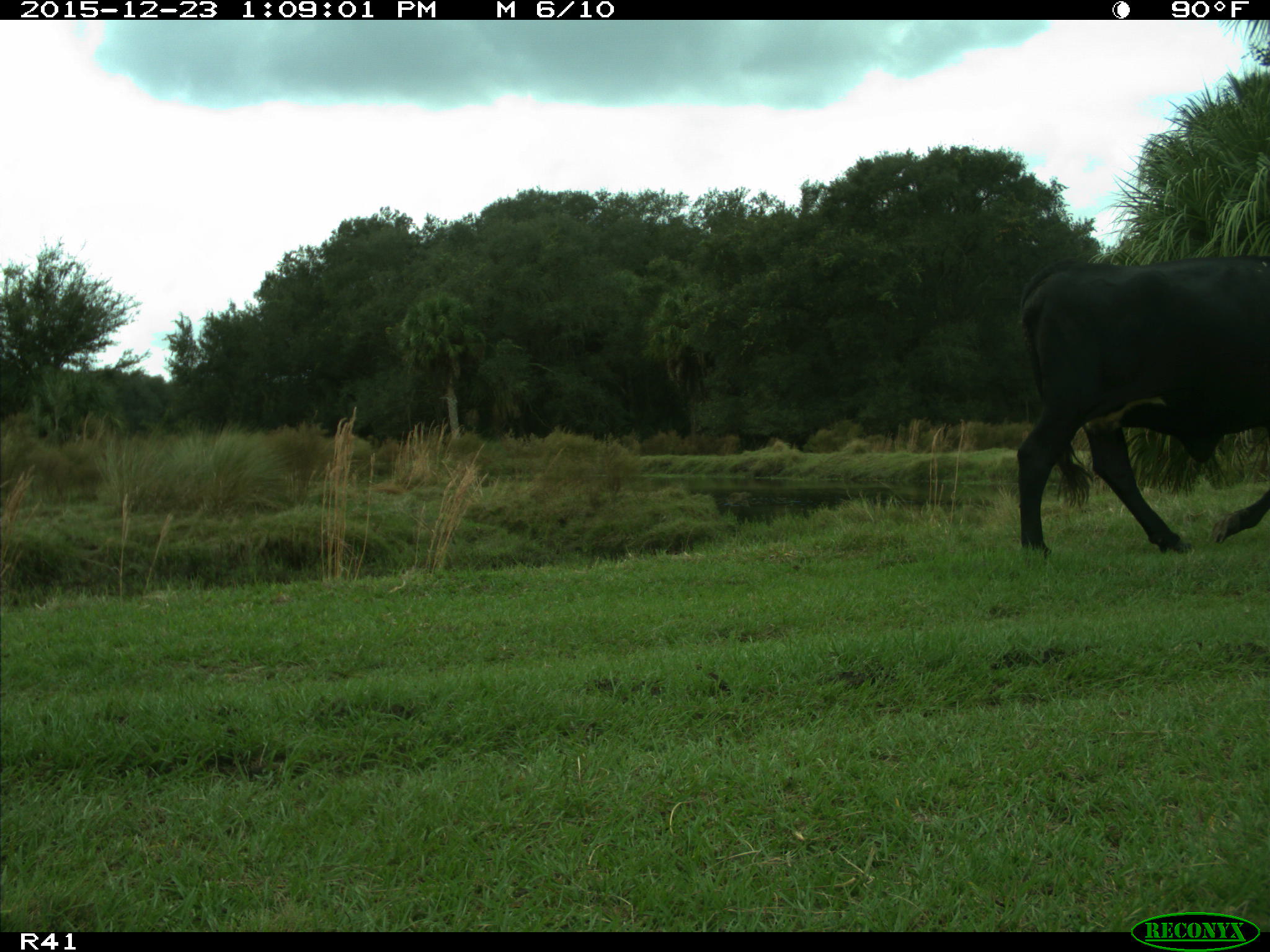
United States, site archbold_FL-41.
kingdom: Animalia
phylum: Chordata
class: Mammalia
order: Artiodactyla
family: Bovidae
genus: Bos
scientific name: Bos taurus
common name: domestic cow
Bos taurus (domestic cow).